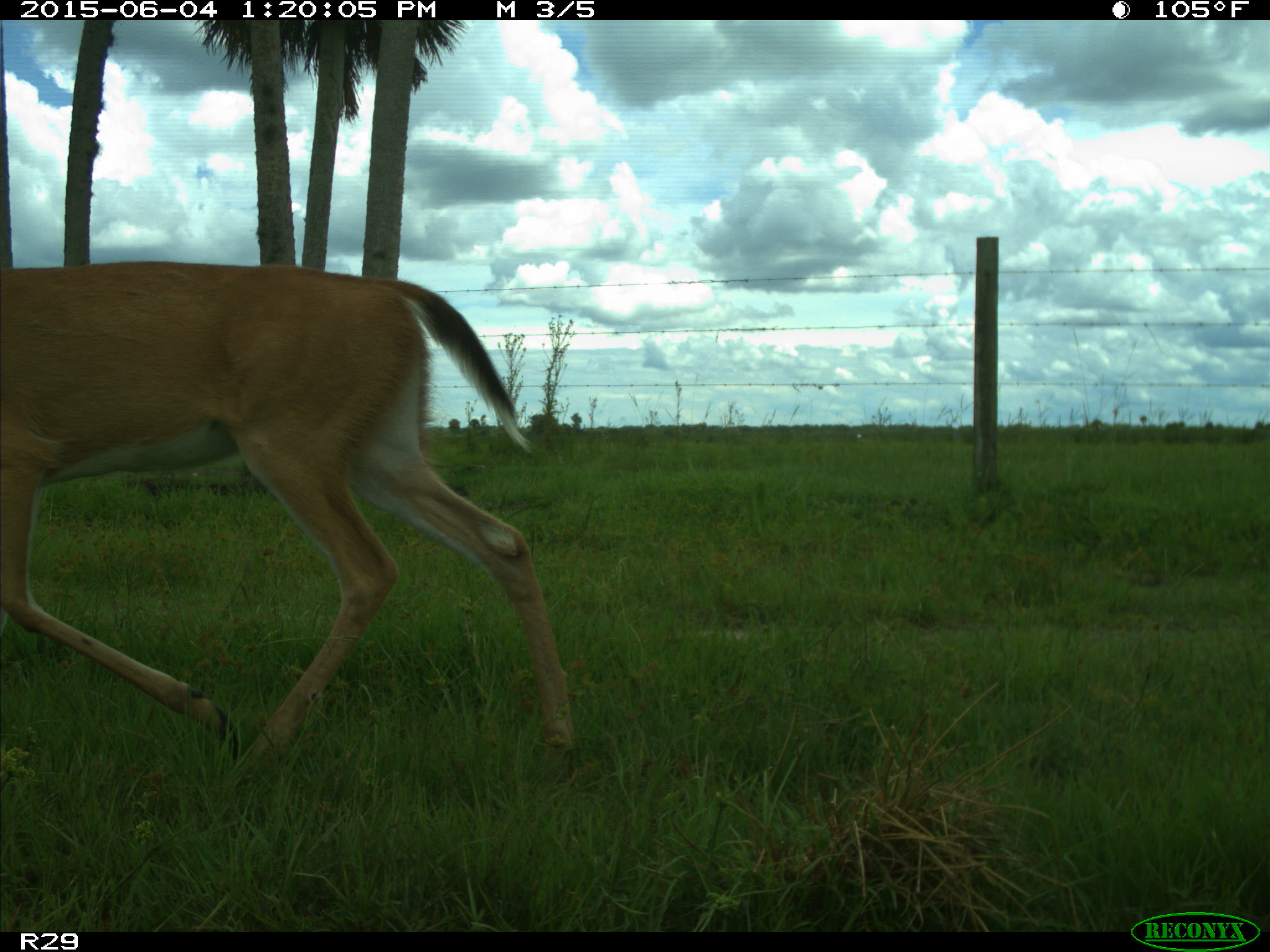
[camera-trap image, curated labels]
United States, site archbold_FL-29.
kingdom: Animalia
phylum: Chordata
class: Mammalia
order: Artiodactyla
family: Cervidae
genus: Odocoileus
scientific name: Odocoileus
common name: deer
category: unidentified deer